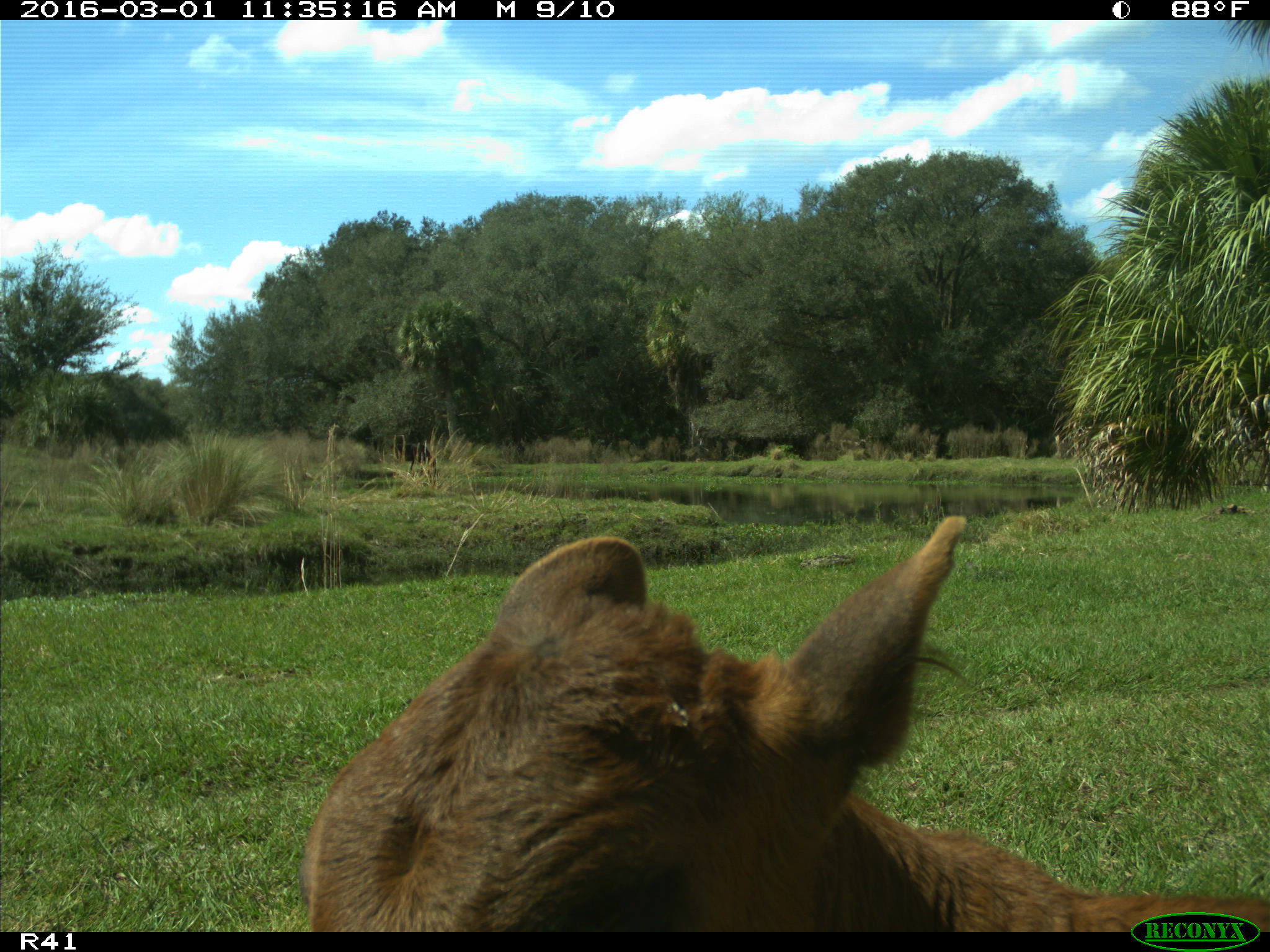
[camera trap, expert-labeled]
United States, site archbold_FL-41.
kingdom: Animalia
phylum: Chordata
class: Mammalia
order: Artiodactyla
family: Bovidae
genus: Bos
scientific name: Bos taurus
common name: domestic cow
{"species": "Bos taurus (domestic cow)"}